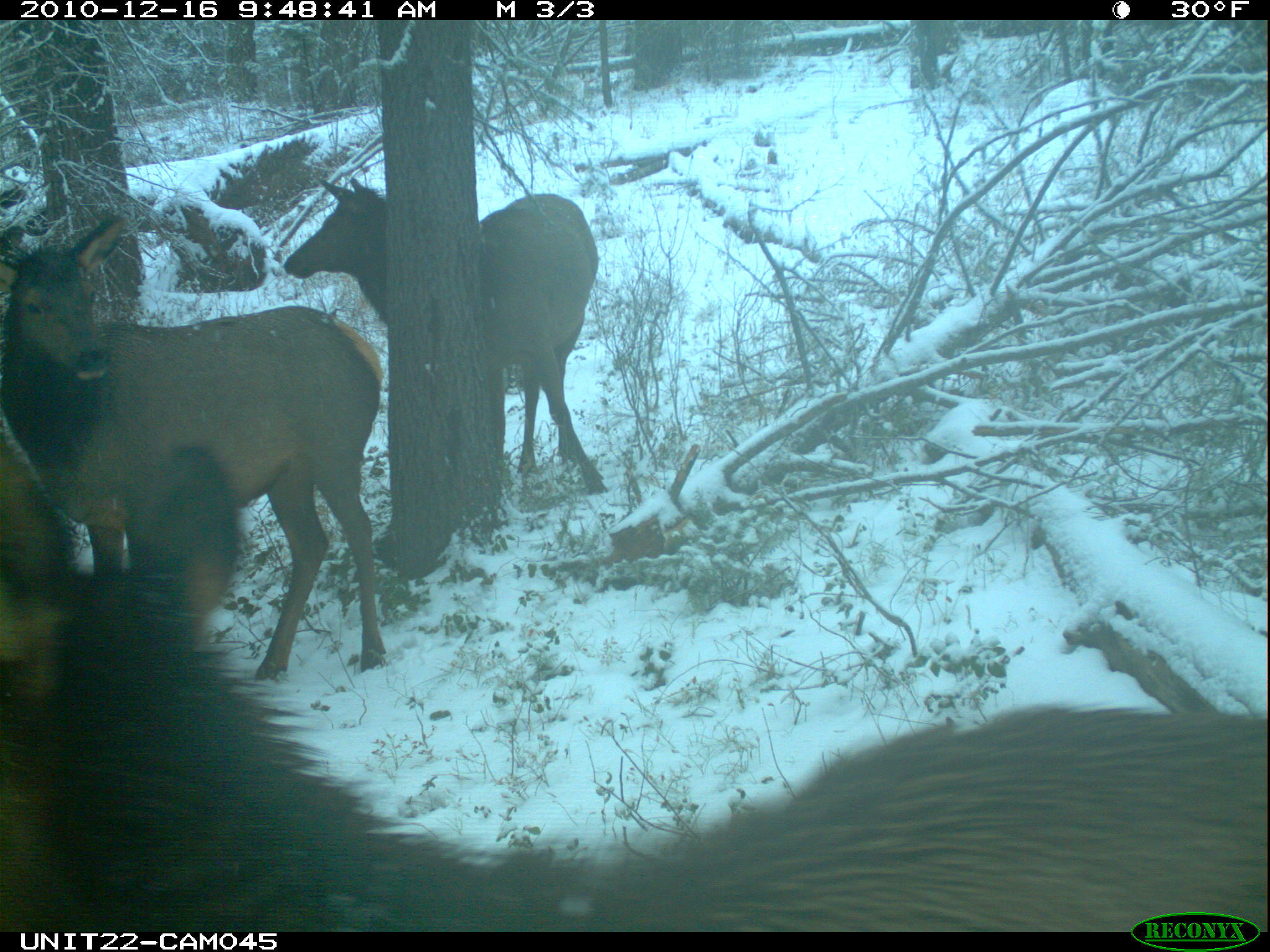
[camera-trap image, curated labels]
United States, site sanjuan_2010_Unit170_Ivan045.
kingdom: Animalia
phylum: Chordata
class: Mammalia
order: Artiodactyla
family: Cervidae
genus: Cervus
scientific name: Cervus elaphus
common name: red deer